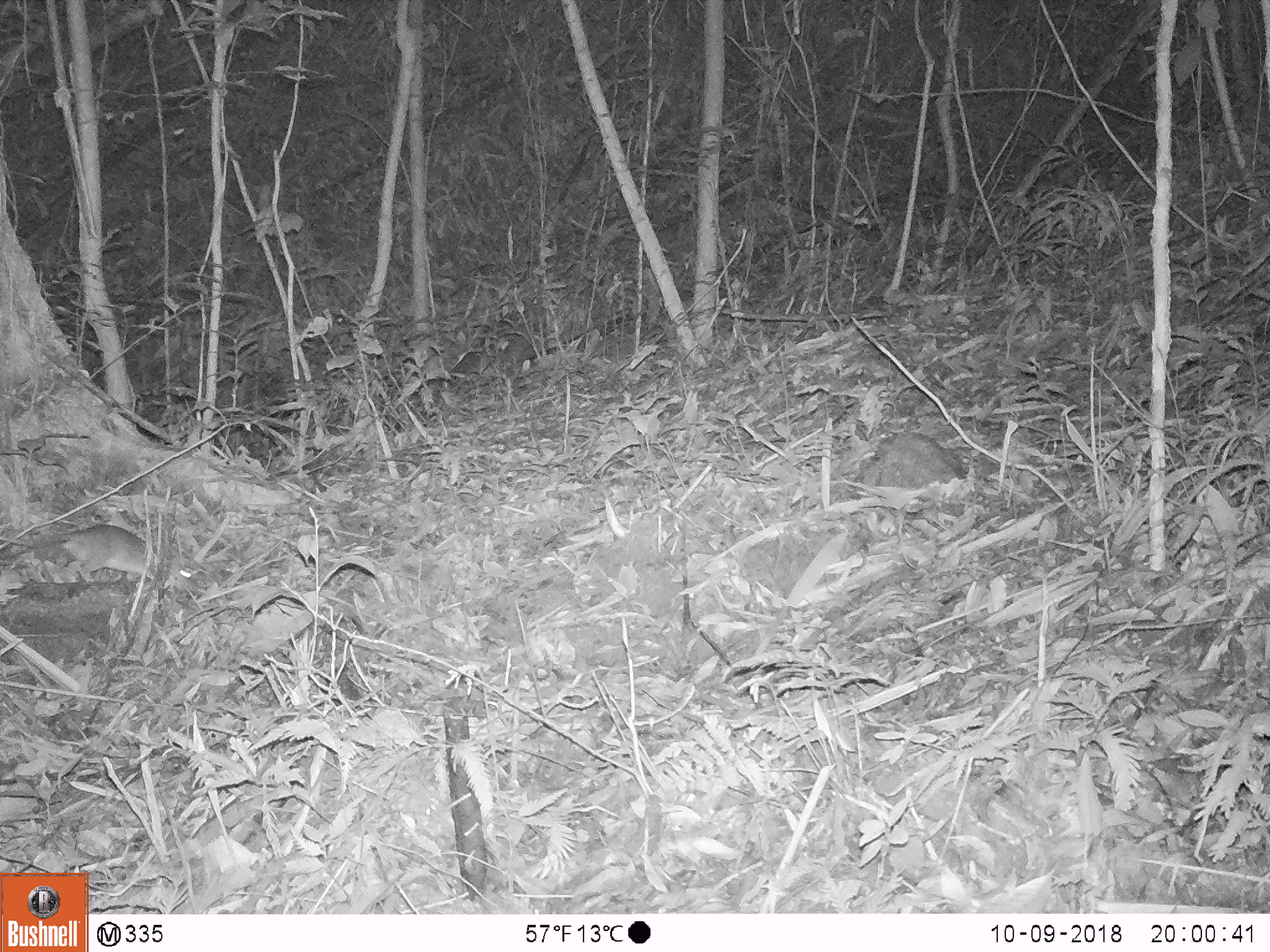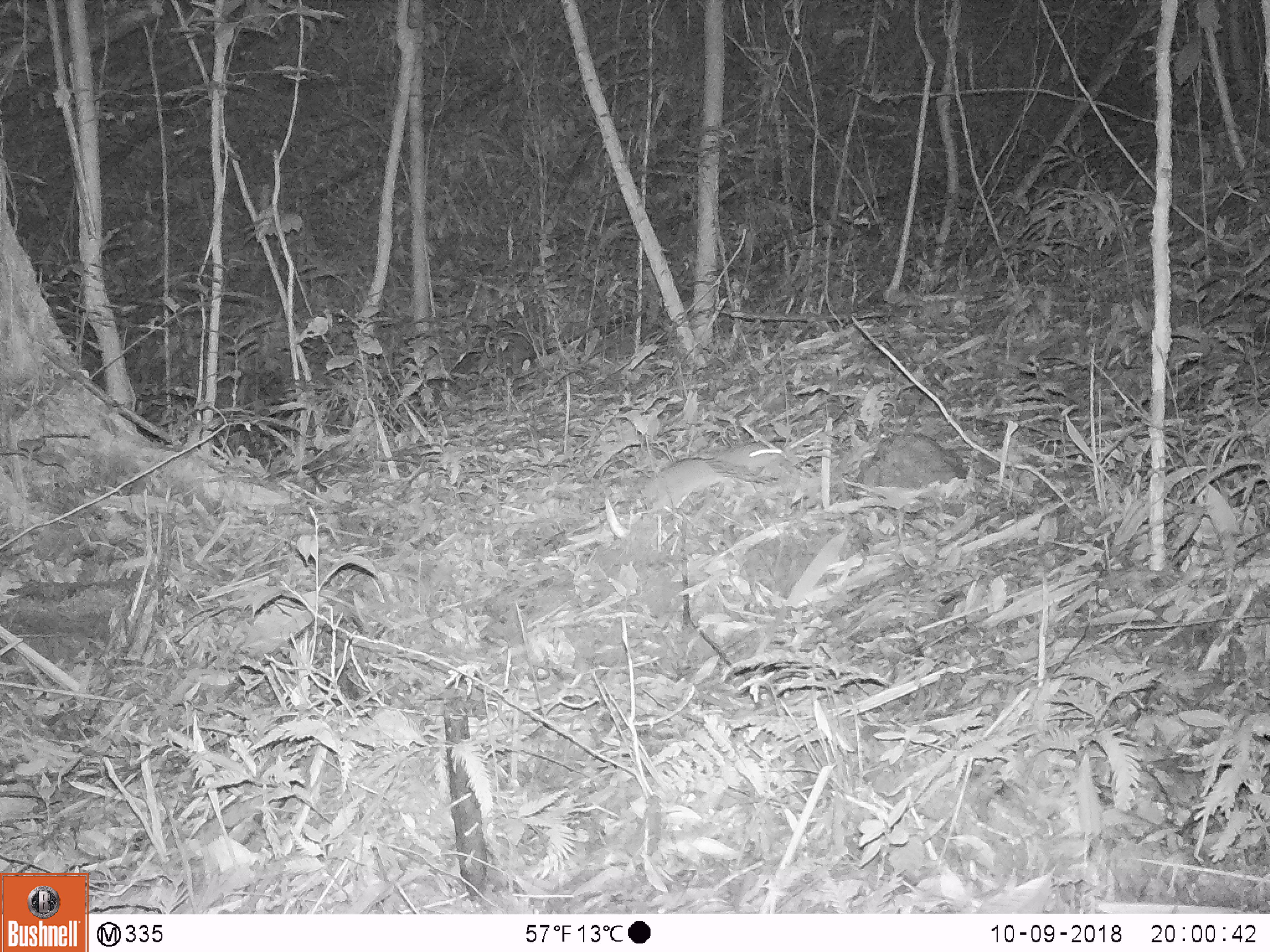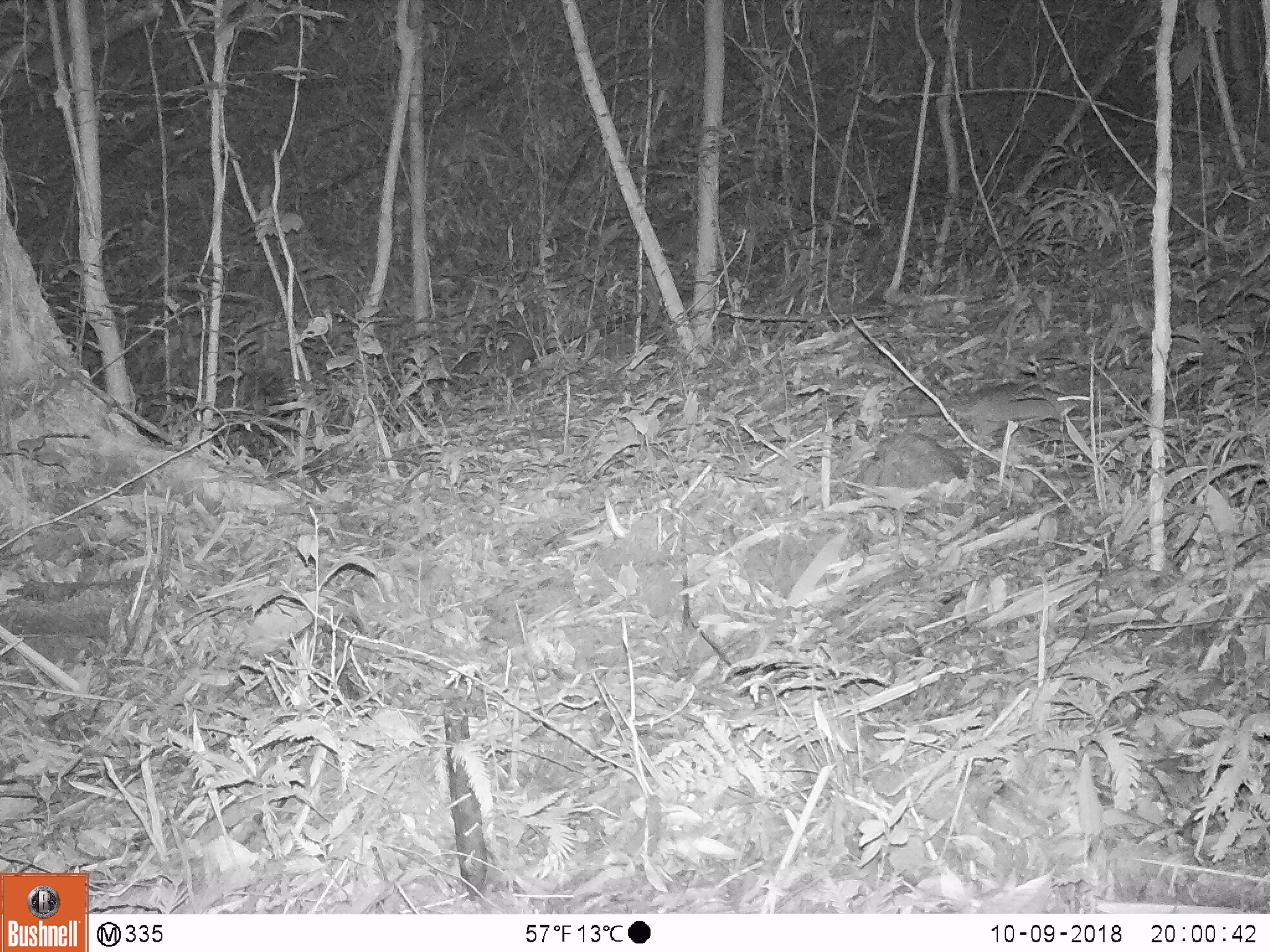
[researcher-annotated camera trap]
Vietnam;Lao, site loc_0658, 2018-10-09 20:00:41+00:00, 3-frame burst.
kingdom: Animalia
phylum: Chordata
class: Mammalia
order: Rodentia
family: Muridae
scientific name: Muridae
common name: old-world mice and rats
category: unidentified murid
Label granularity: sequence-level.